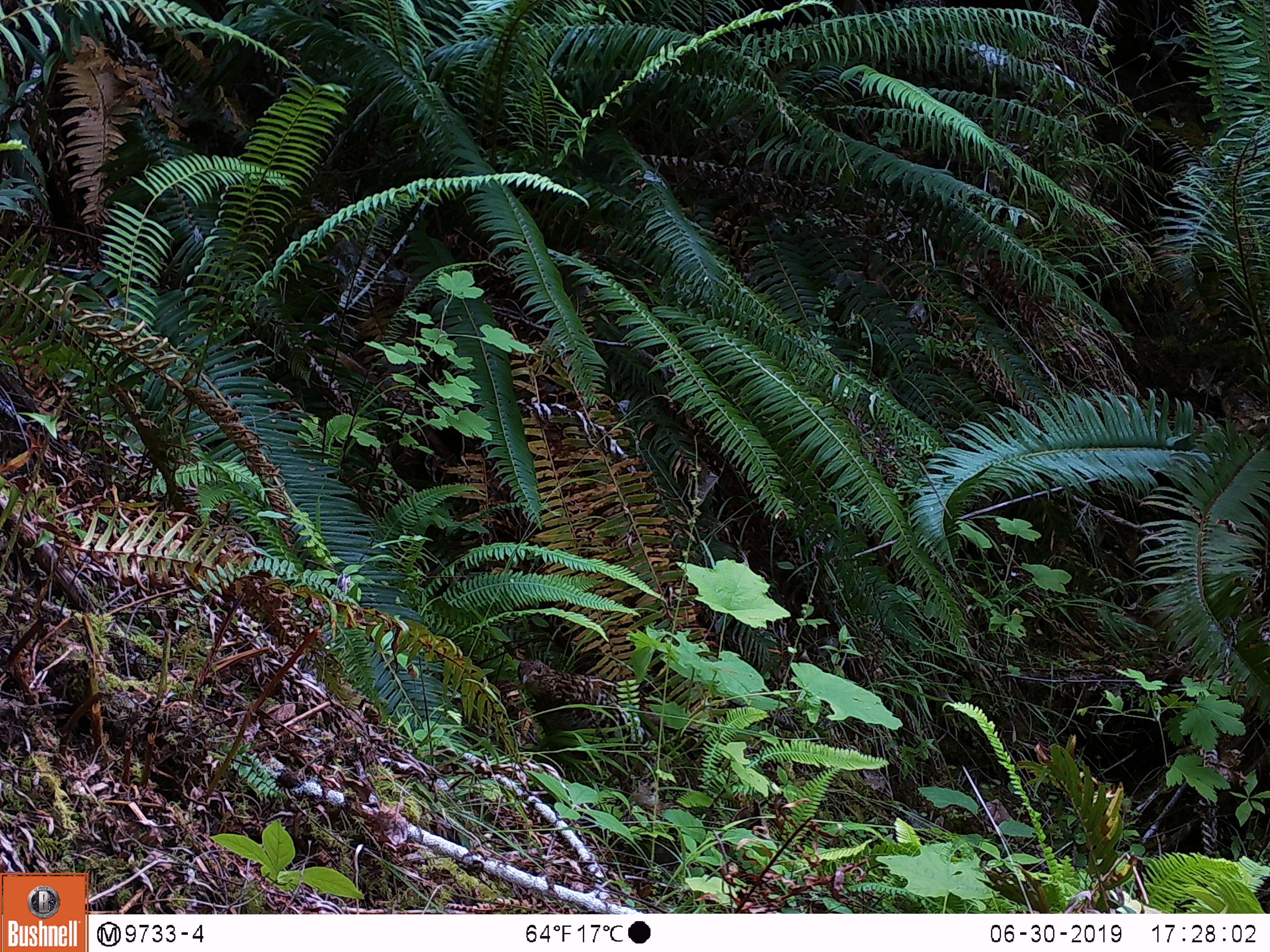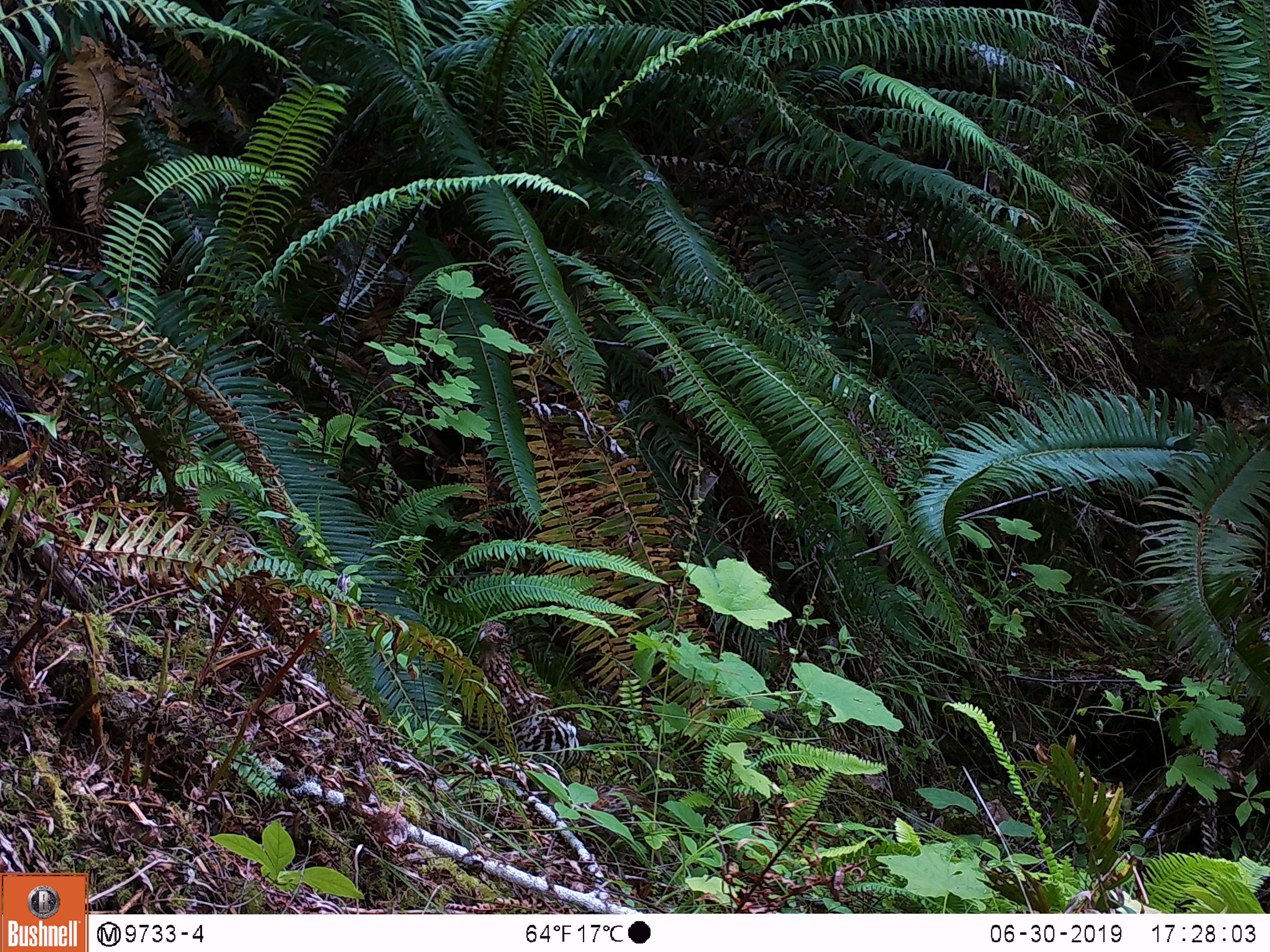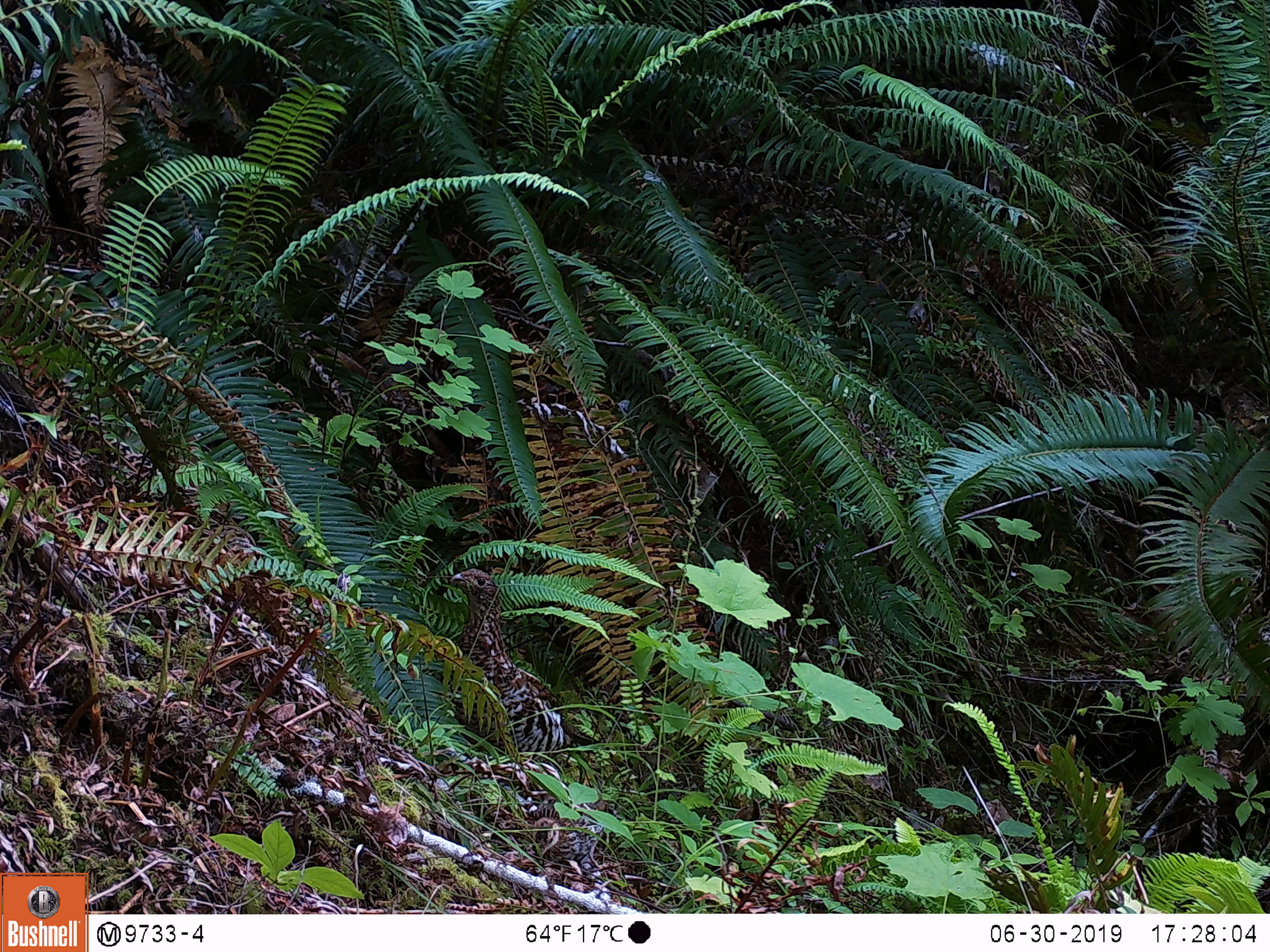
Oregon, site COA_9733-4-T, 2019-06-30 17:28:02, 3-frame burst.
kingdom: Animalia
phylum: Chordata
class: Aves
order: Galliformes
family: Phasianidae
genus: Bonasa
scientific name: Bonasa umbellus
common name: ruffed grouse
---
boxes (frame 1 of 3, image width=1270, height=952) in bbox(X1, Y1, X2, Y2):
ruffed grouse: bbox(510, 647, 667, 812)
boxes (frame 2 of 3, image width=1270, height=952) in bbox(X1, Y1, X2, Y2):
ruffed grouse: bbox(456, 610, 623, 795)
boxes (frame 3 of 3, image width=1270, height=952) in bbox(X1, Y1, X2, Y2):
ruffed grouse: bbox(438, 553, 622, 777)